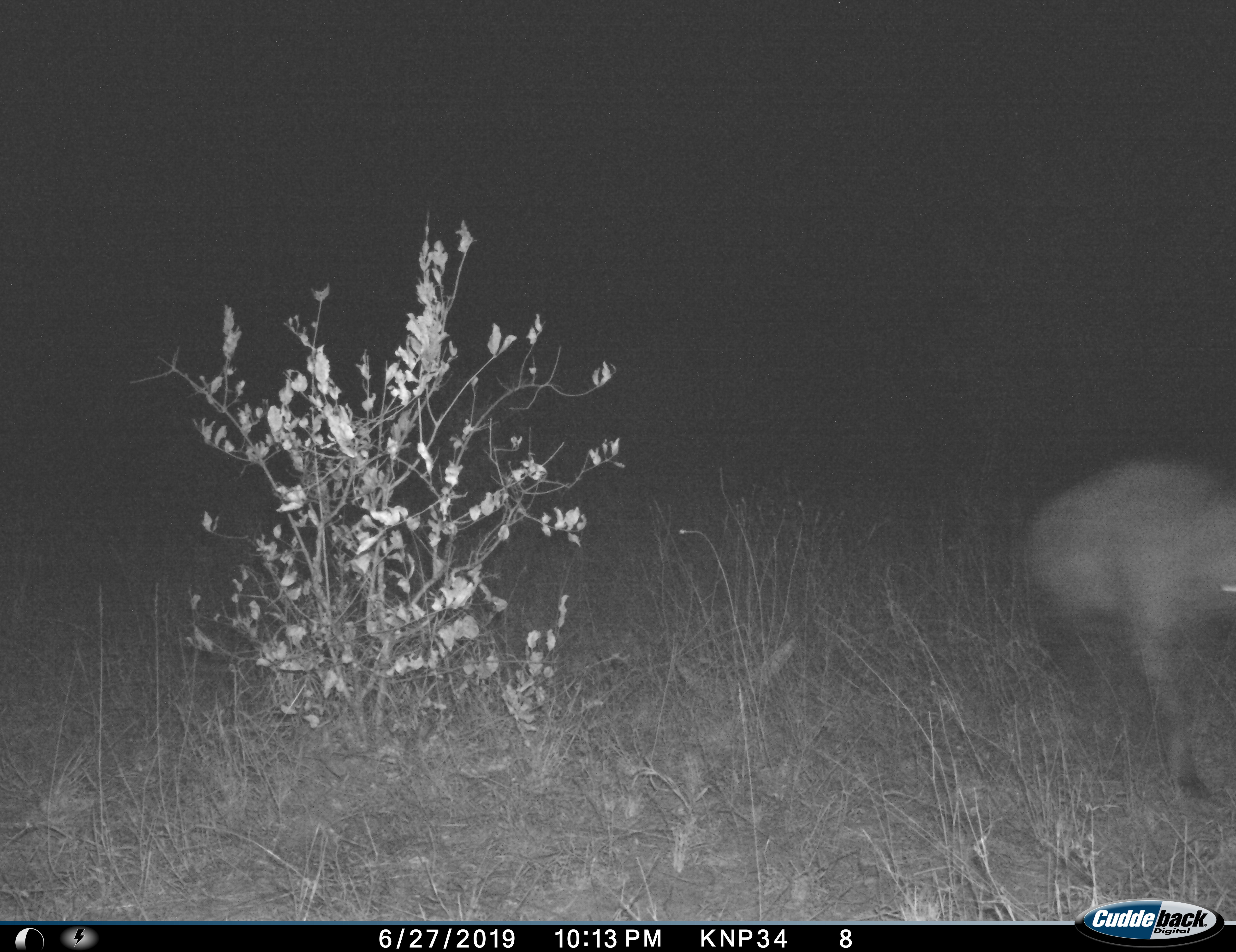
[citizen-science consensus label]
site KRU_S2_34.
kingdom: Animalia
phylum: Chordata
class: Mammalia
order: Artiodactyla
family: Suidae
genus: Phacochoerus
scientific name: Phacochoerus africanus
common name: warthog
Warthog (Phacochoerus africanus), count 1. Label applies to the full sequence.